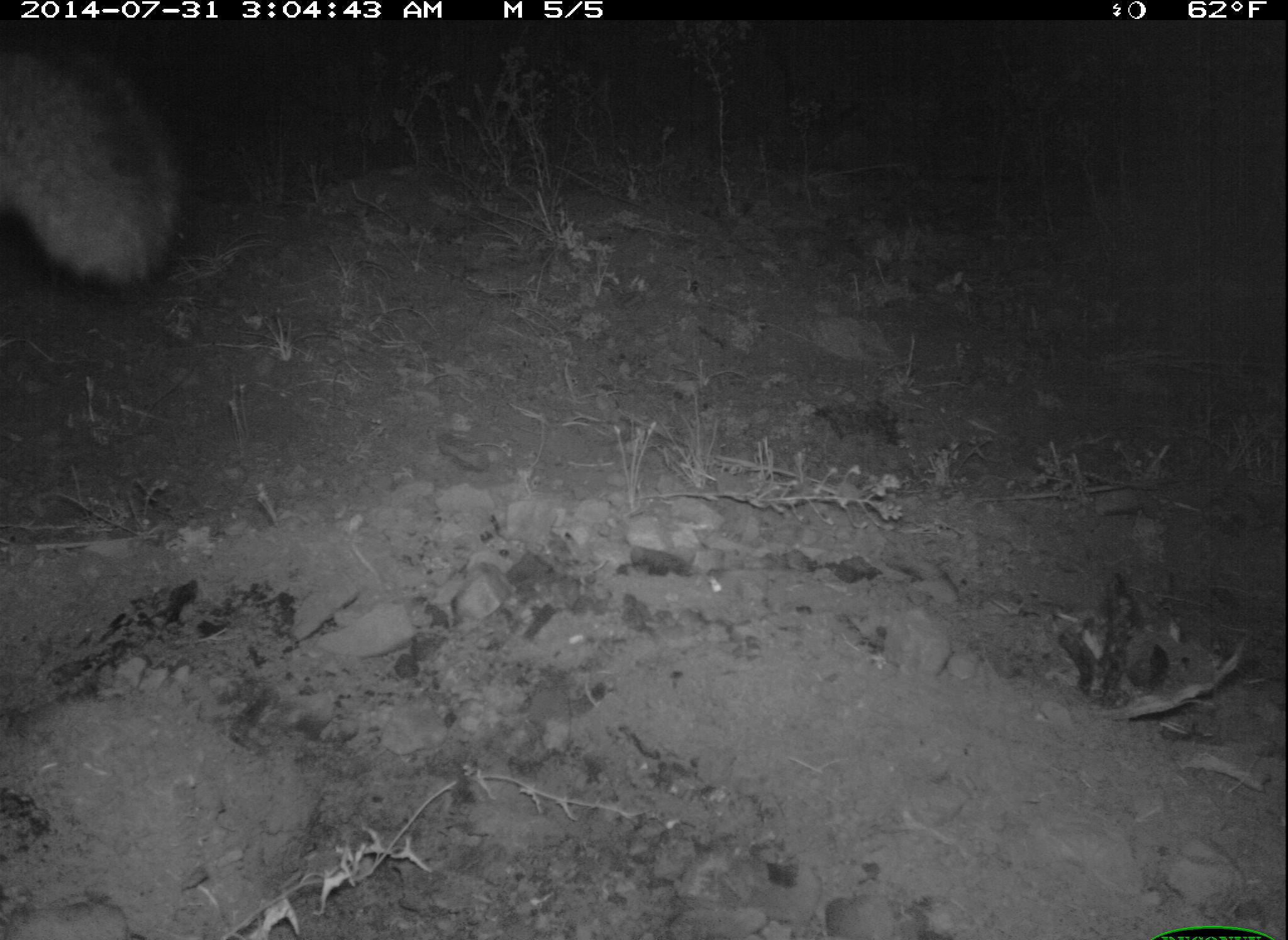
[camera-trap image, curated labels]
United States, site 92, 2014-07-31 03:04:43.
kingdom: Animalia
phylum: Chordata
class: Mammalia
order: Carnivora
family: Canidae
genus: Urocyon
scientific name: Urocyon cinereoargenteus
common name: gray fox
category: fox